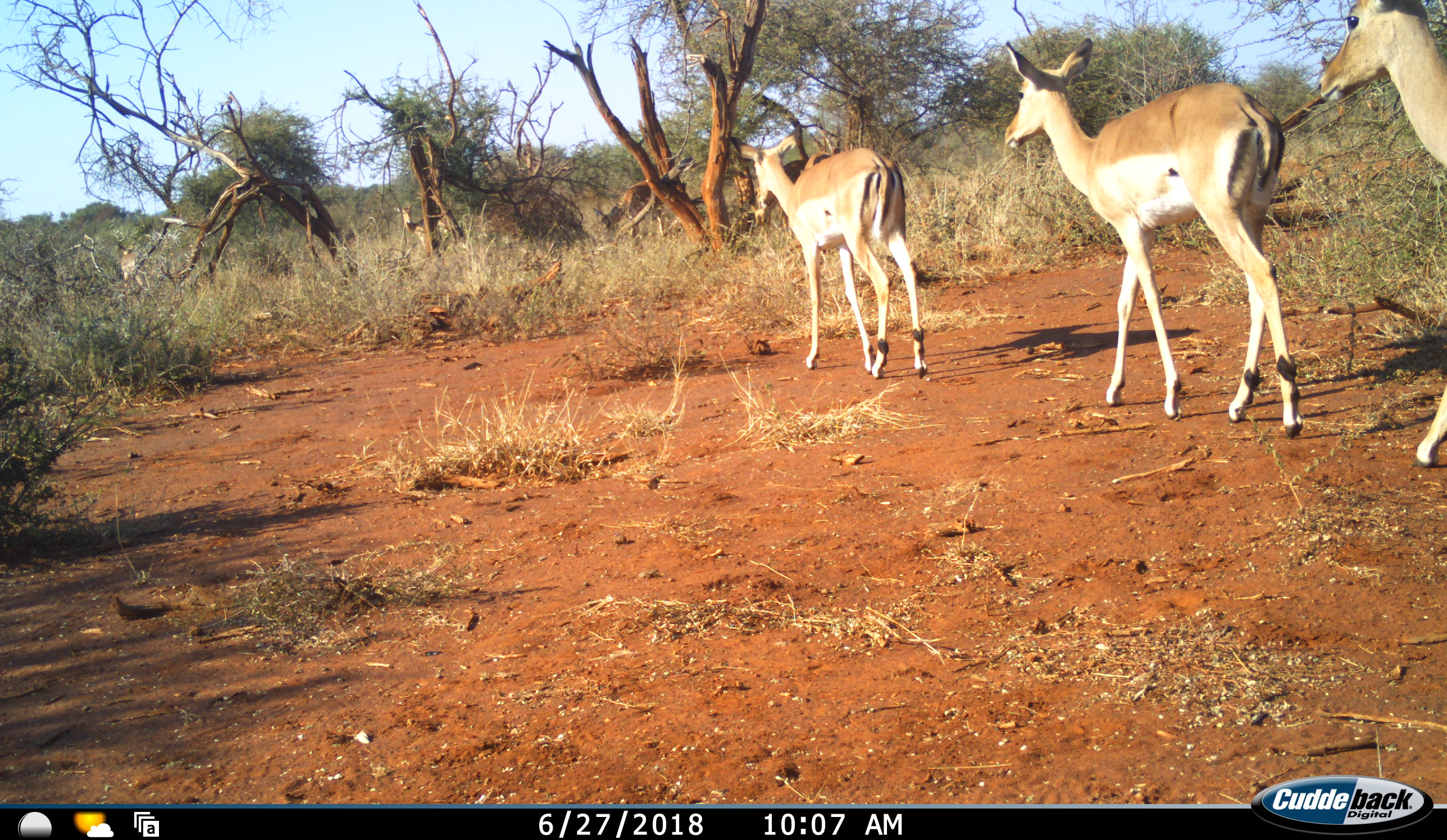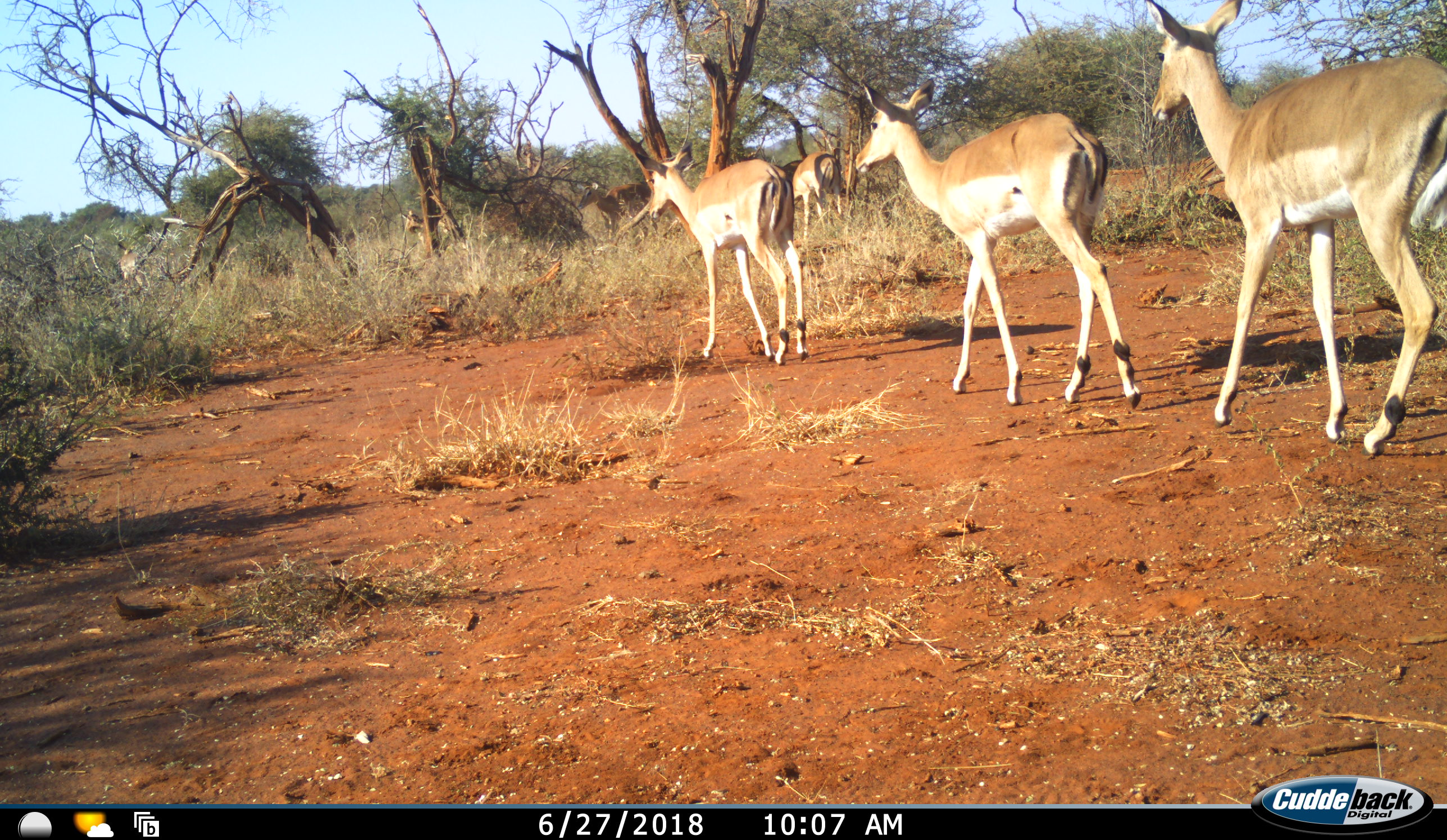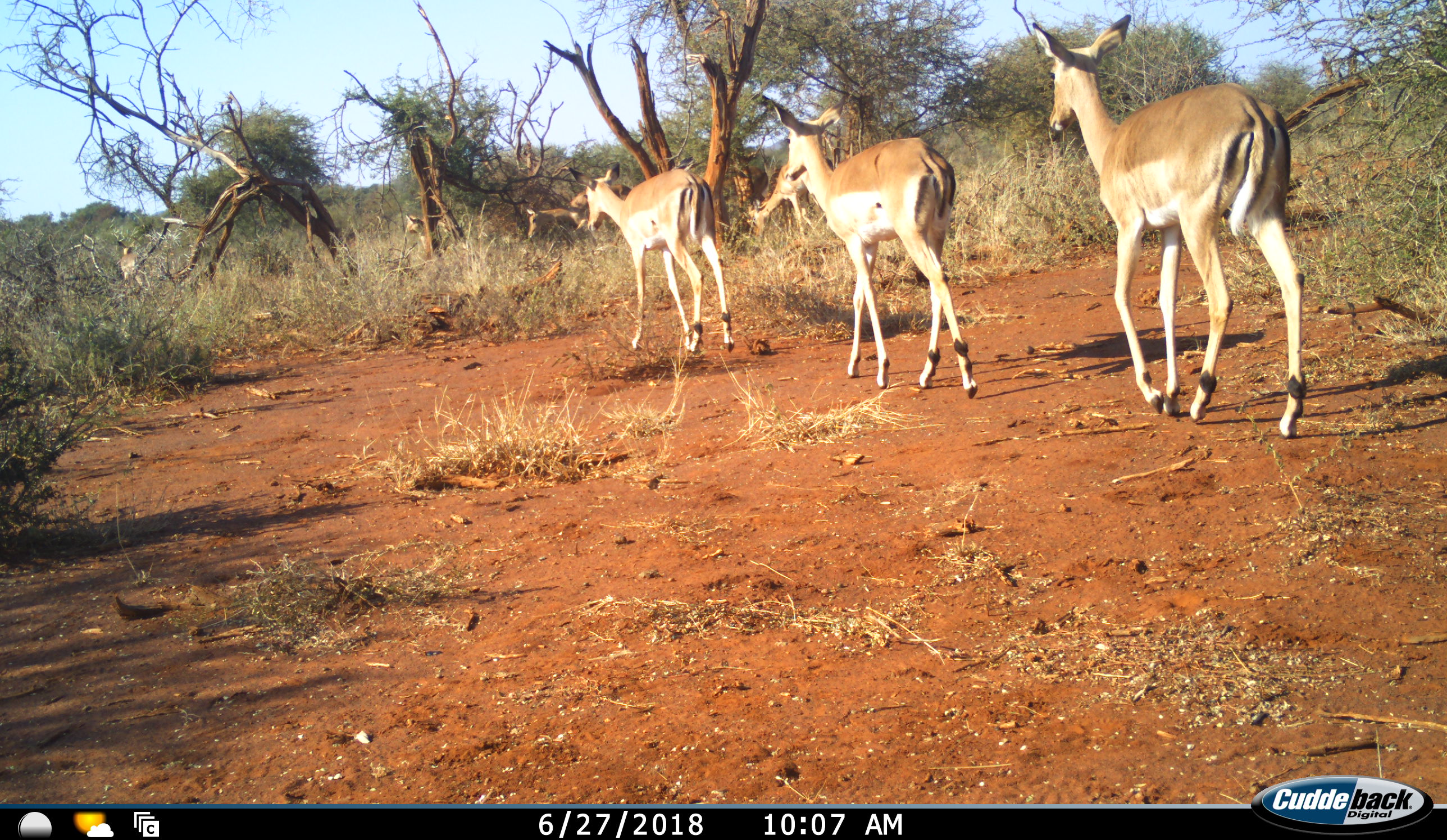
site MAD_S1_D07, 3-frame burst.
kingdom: Animalia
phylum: Chordata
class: Mammalia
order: Artiodactyla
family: Bovidae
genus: Aepyceros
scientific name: Aepyceros melampus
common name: impala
Impala (Aepyceros melampus), count 6. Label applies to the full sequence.